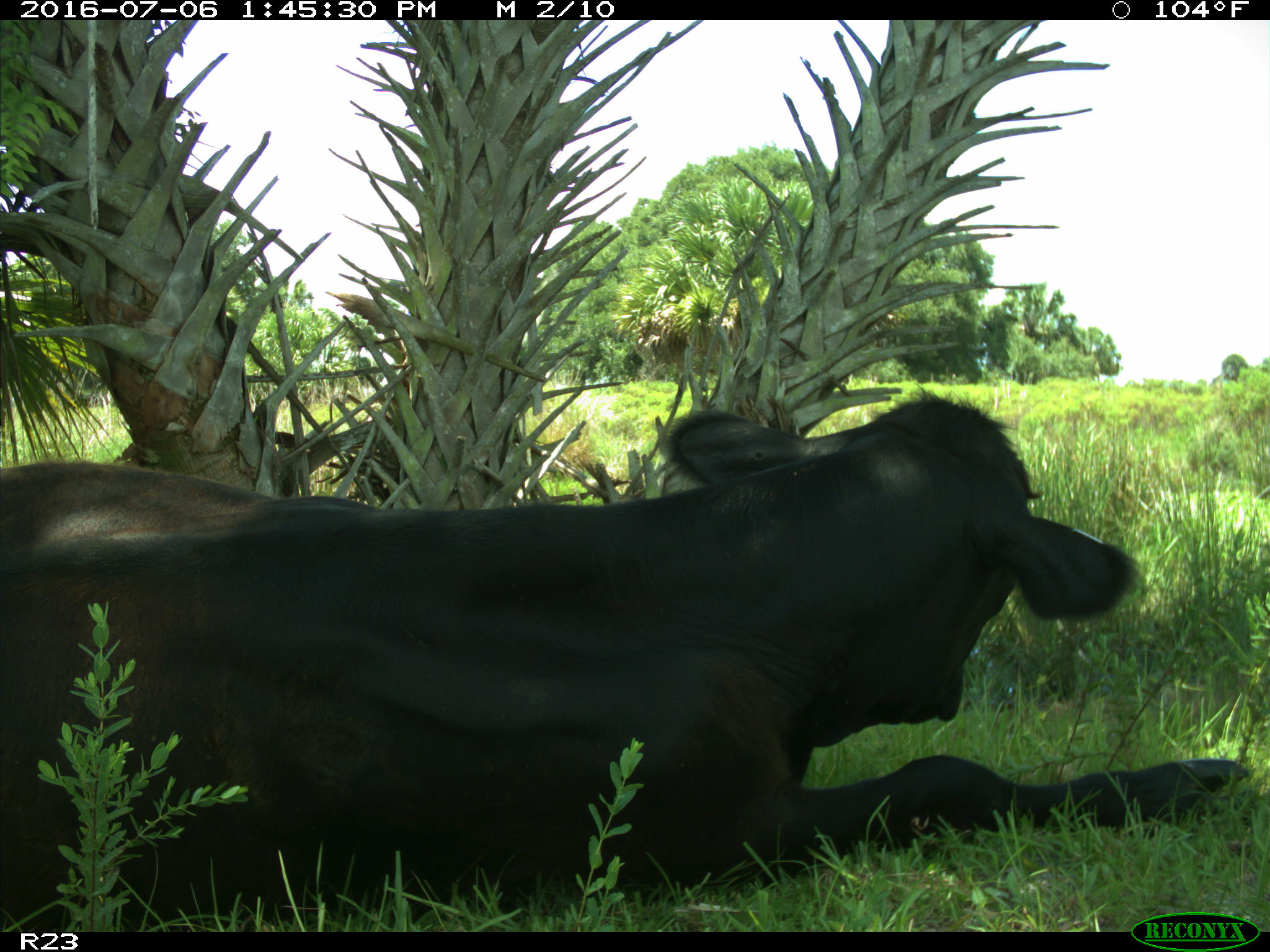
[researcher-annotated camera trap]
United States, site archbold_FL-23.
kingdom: Animalia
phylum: Chordata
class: Mammalia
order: Artiodactyla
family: Bovidae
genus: Bos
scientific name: Bos taurus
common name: domestic cow